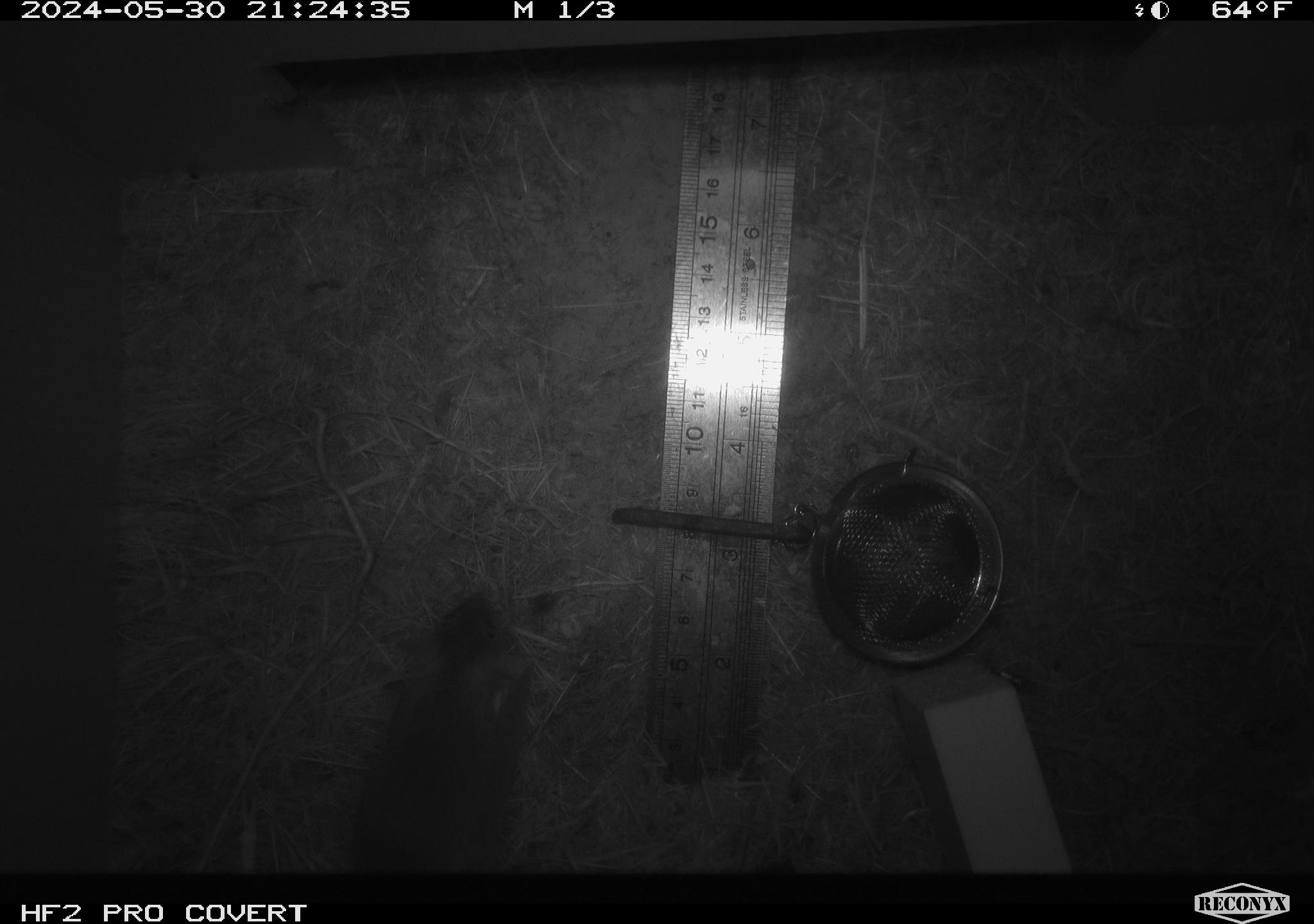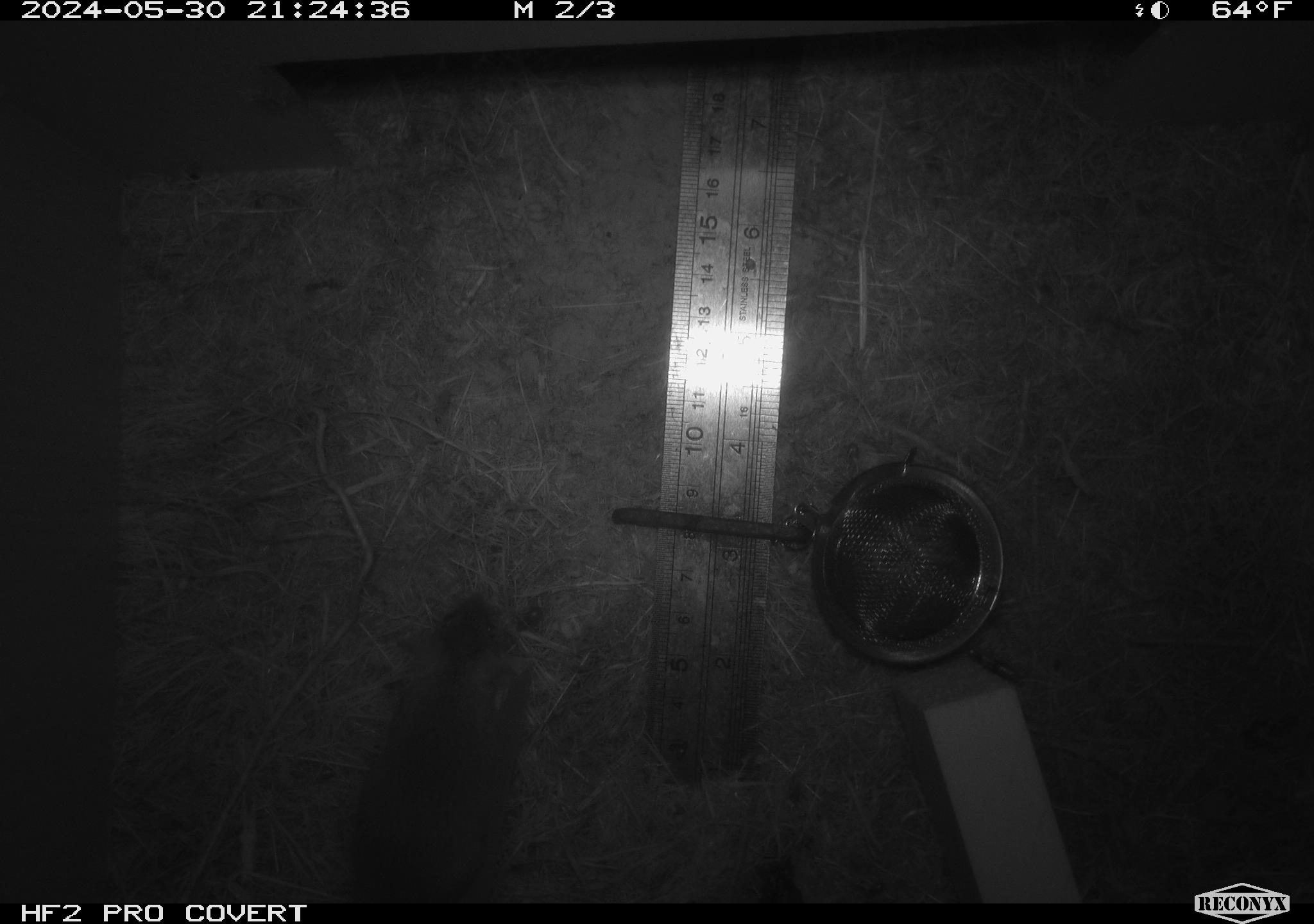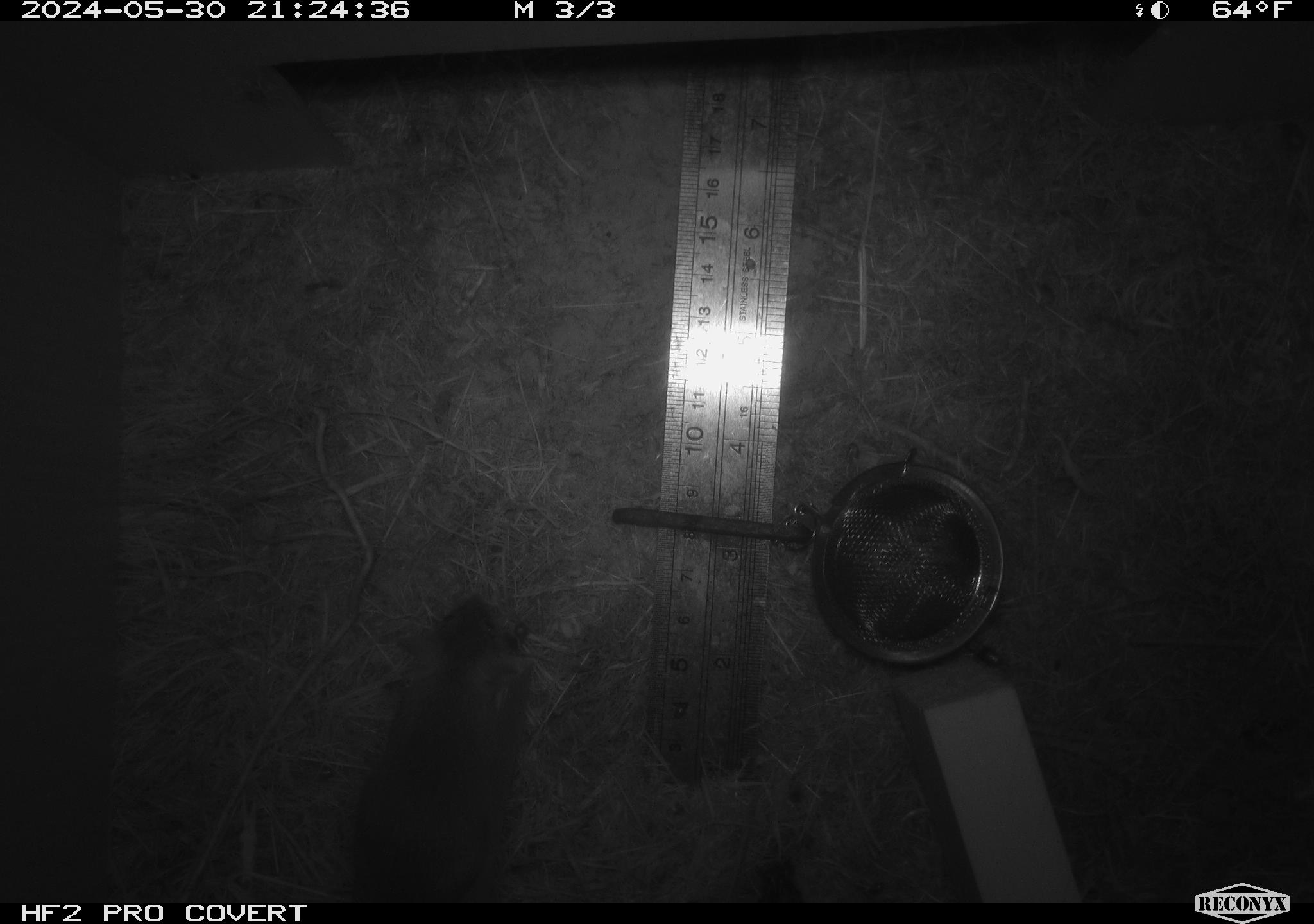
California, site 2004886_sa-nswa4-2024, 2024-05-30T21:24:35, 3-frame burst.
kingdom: Animalia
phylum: Chordata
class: Mammalia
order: Rodentia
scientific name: Rodentia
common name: rodent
Rodent (Rodentia).